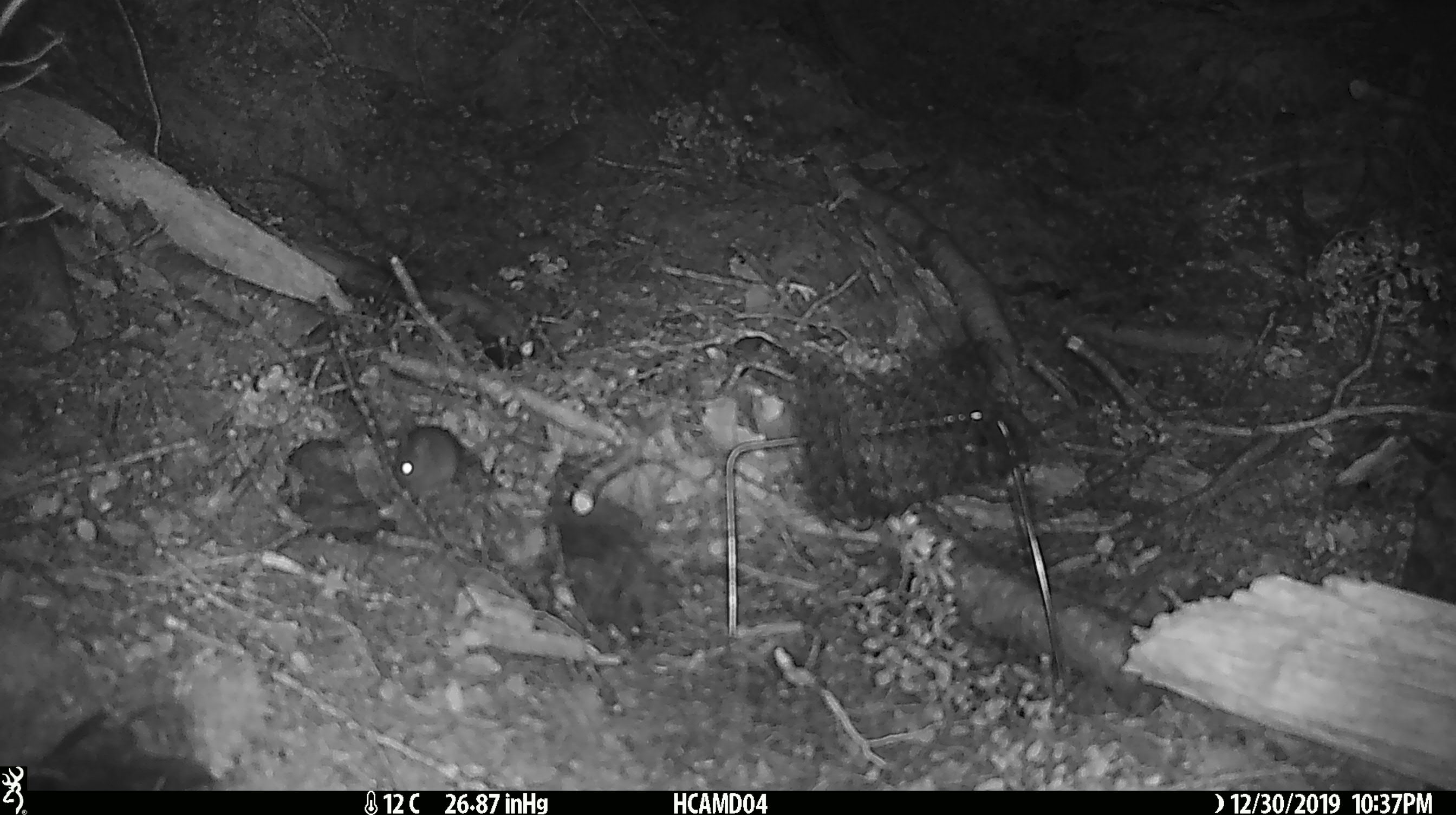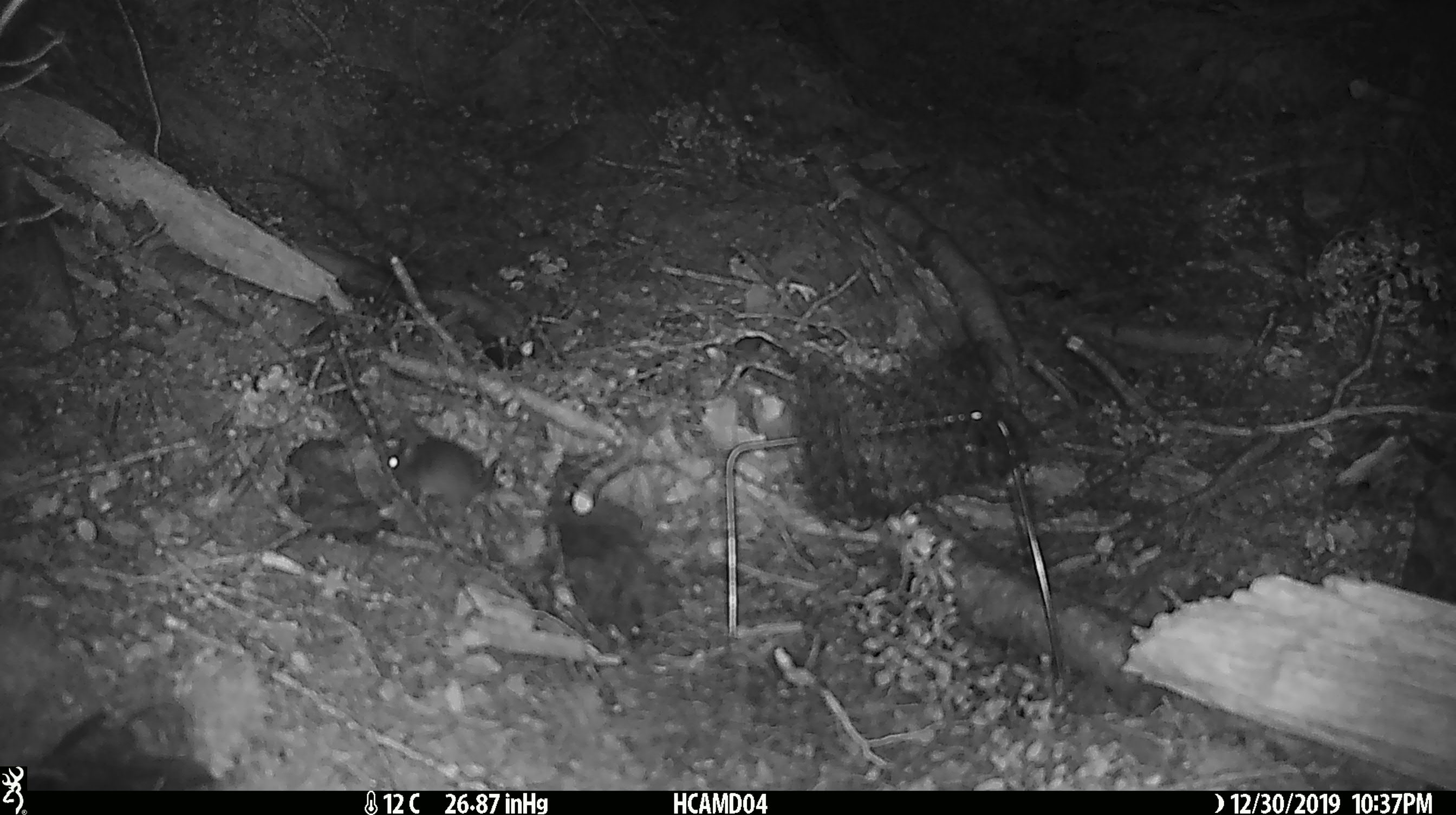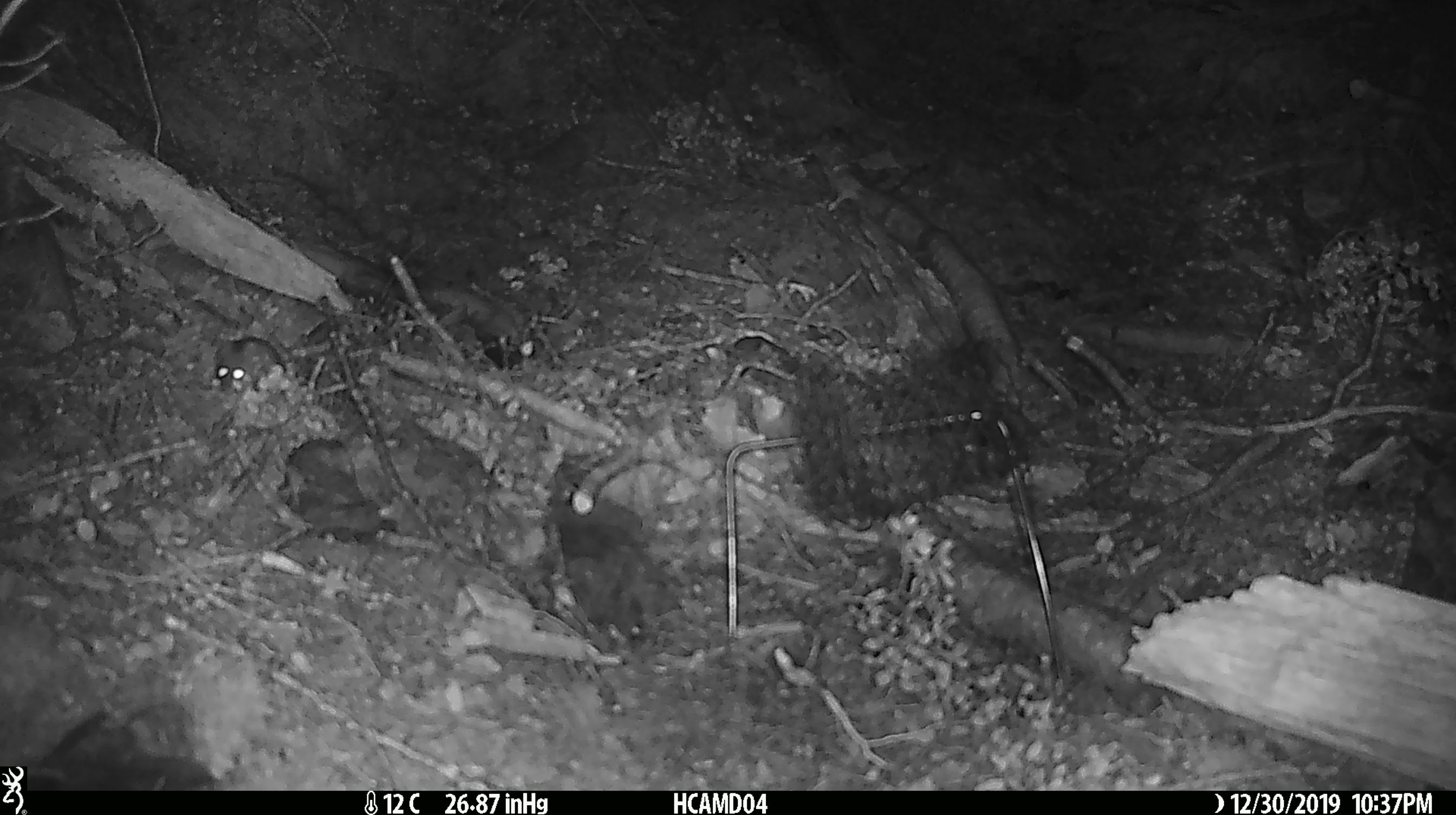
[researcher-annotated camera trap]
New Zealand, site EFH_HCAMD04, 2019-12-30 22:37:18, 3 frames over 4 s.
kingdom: Animalia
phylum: Chordata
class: Mammalia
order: Rodentia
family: Muridae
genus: Mus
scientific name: Mus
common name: mouse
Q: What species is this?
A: Mouse (Mus).